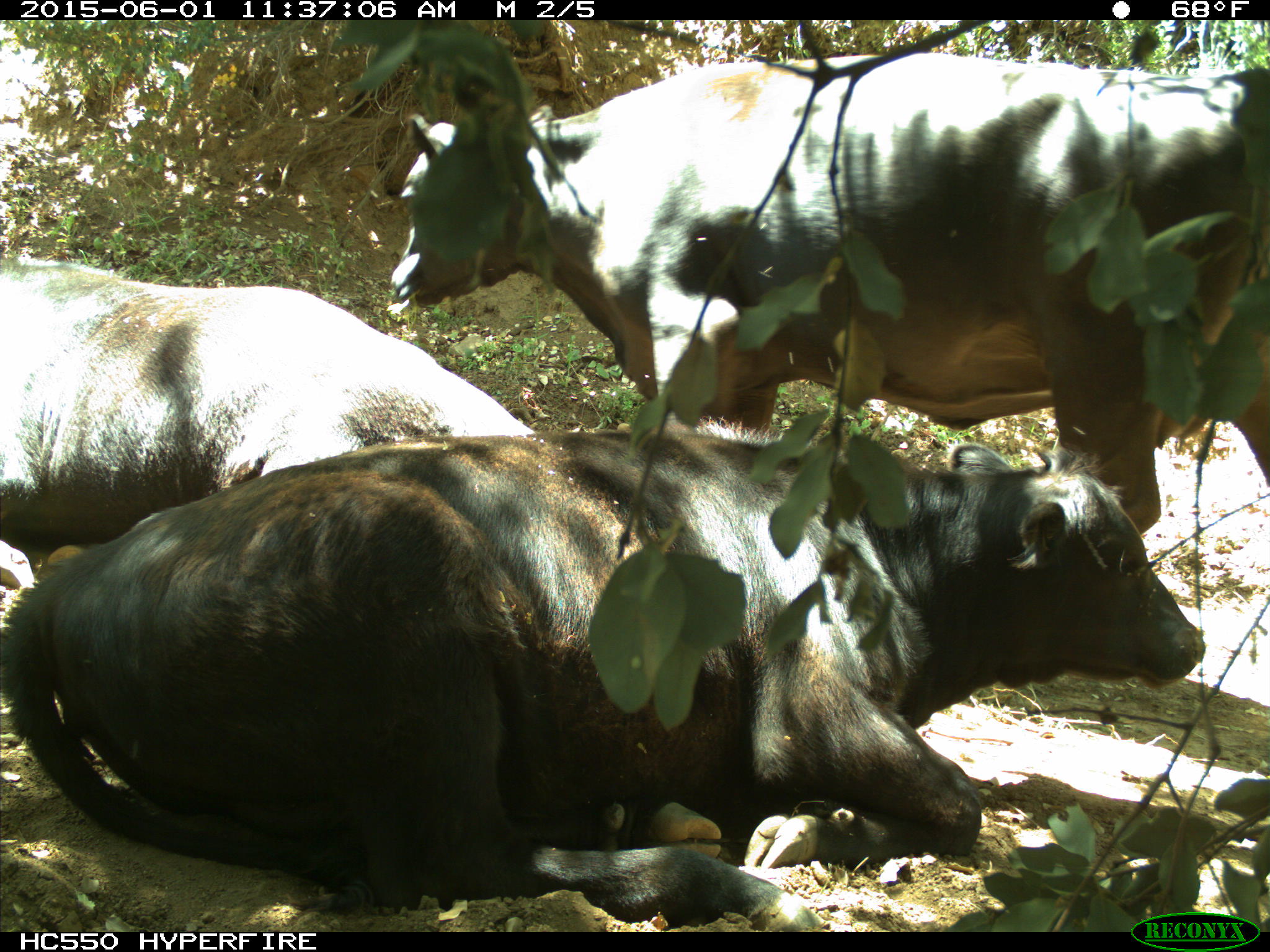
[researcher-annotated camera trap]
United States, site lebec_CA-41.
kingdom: Animalia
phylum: Chordata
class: Mammalia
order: Artiodactyla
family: Bovidae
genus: Bos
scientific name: Bos taurus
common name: domestic cow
Bos taurus (domestic cow).